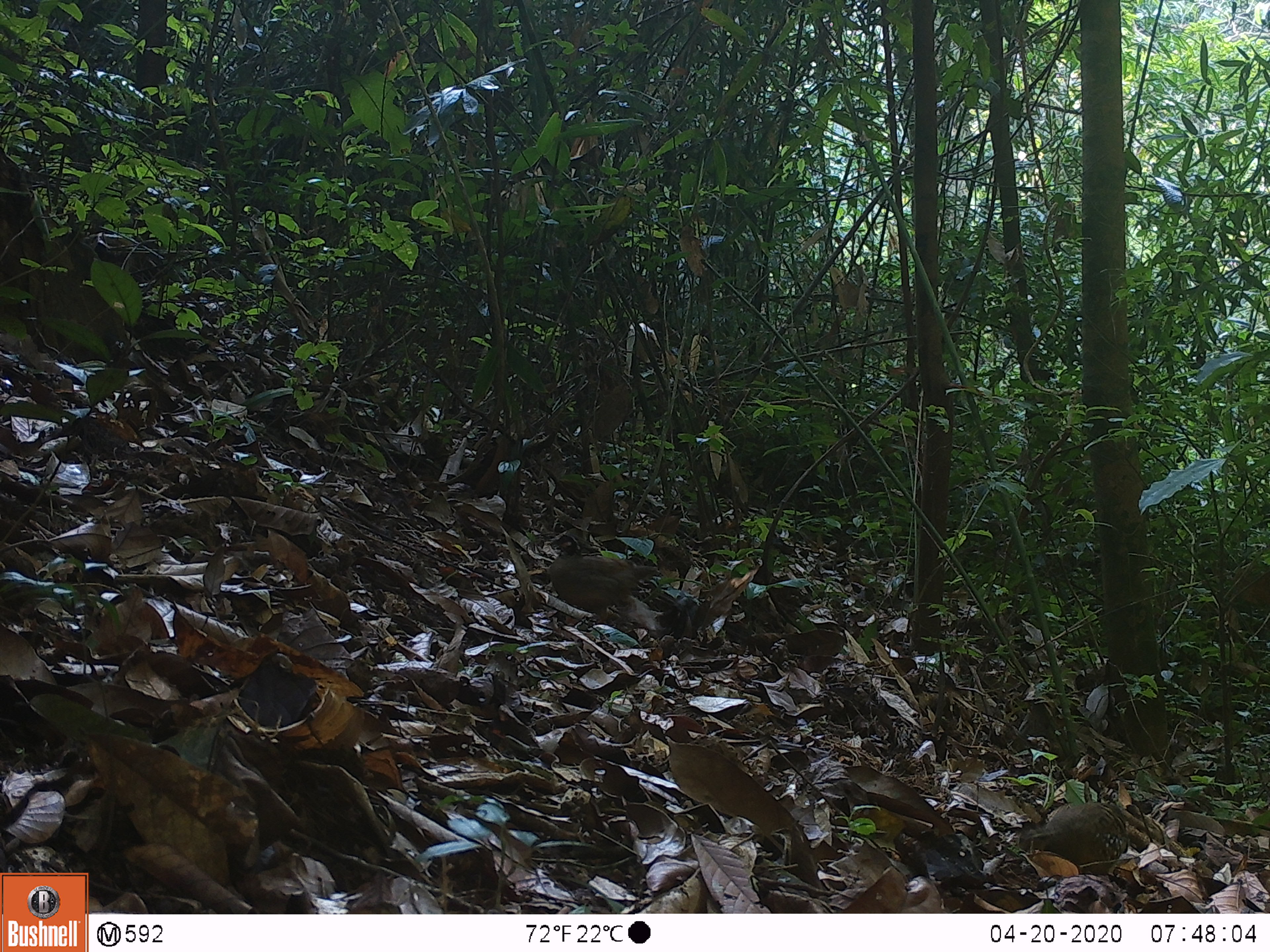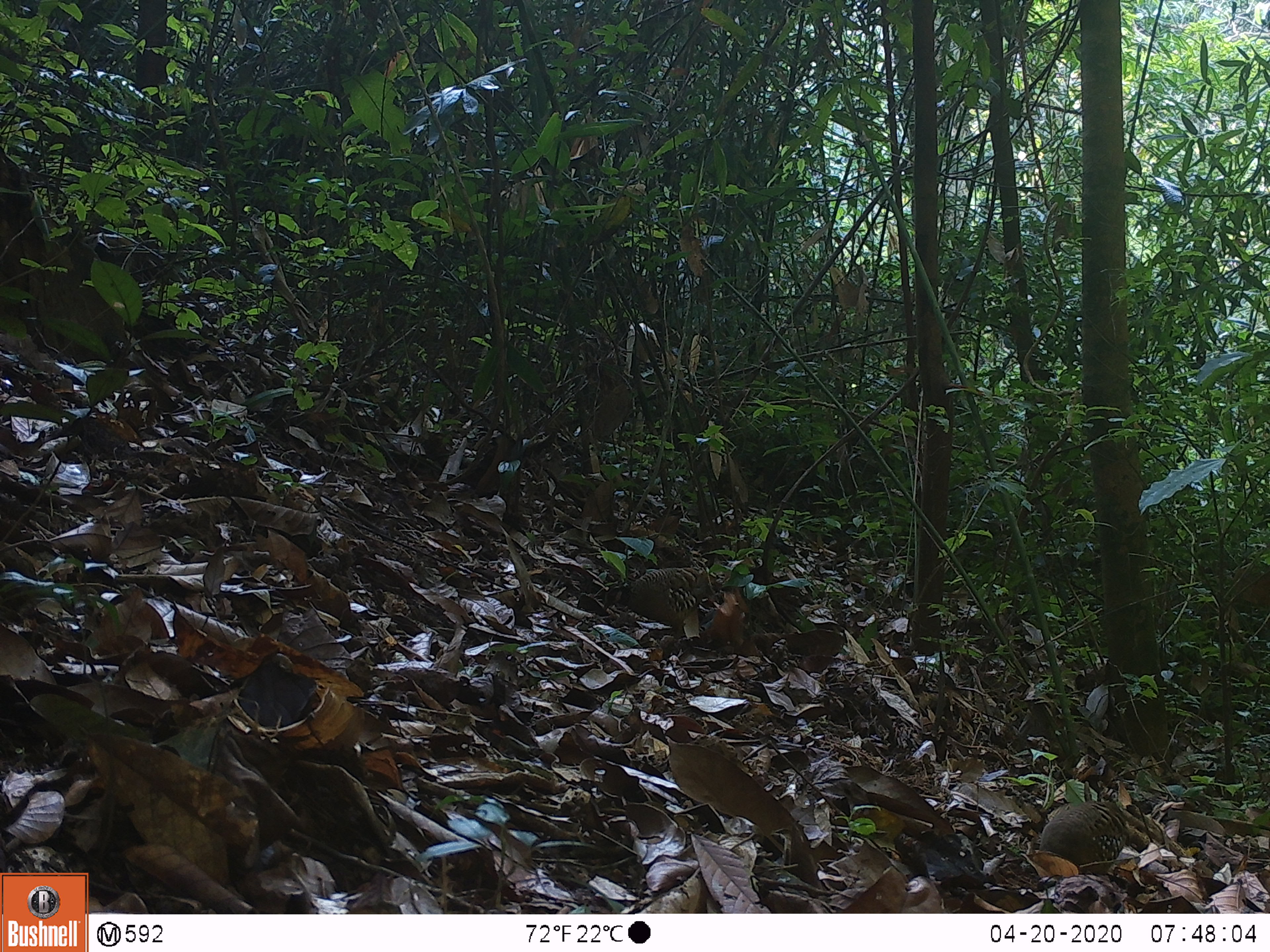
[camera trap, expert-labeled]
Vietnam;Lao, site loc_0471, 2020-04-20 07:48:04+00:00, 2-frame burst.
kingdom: Animalia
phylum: Chordata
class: Aves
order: Galliformes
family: Phasianidae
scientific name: Phasianidae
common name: partridge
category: unidentified partridge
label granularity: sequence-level